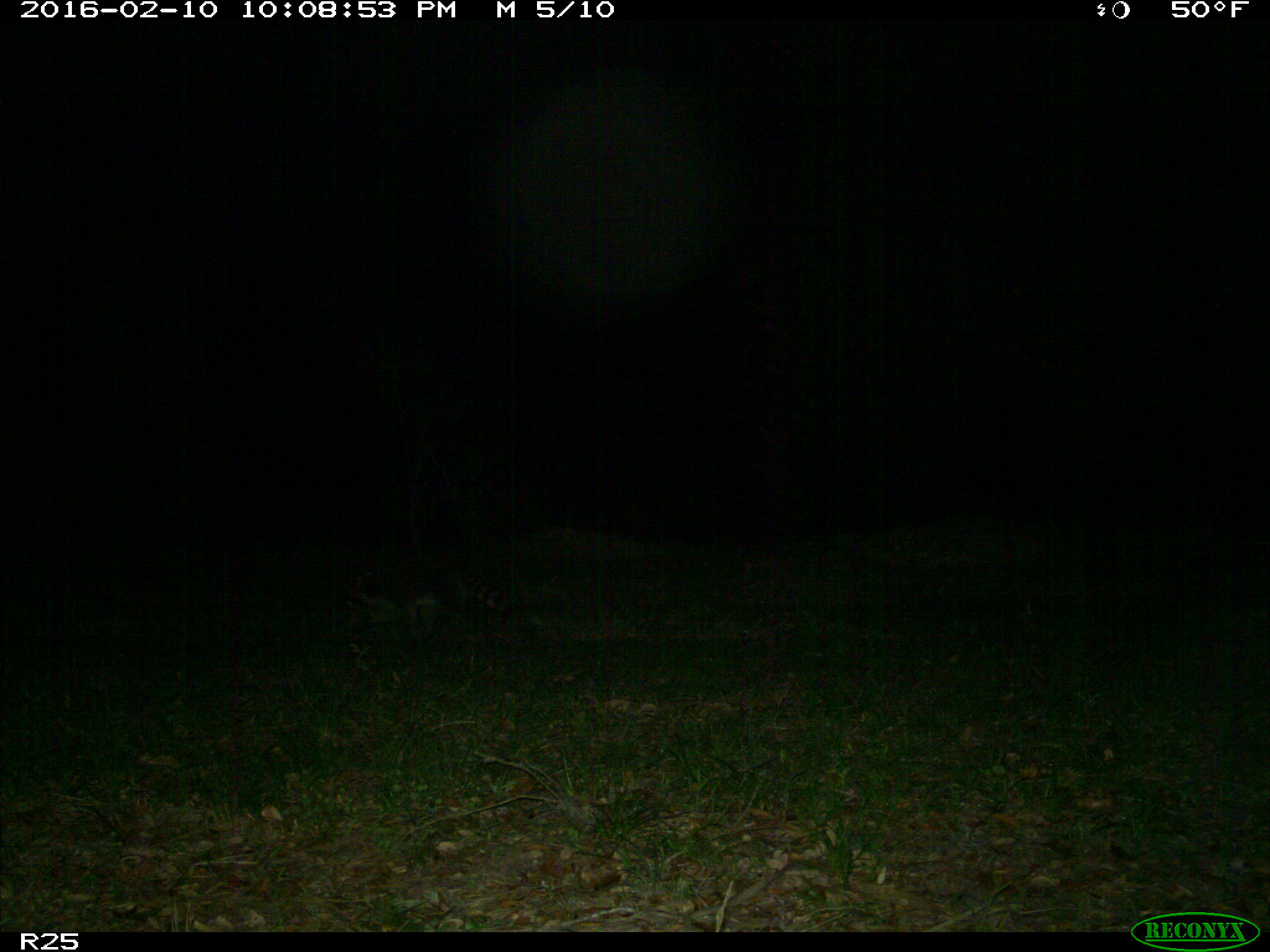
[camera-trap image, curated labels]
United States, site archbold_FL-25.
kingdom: Animalia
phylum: Chordata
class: Mammalia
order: Carnivora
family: Procyonidae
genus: Procyon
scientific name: Procyon lotor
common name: common raccoon